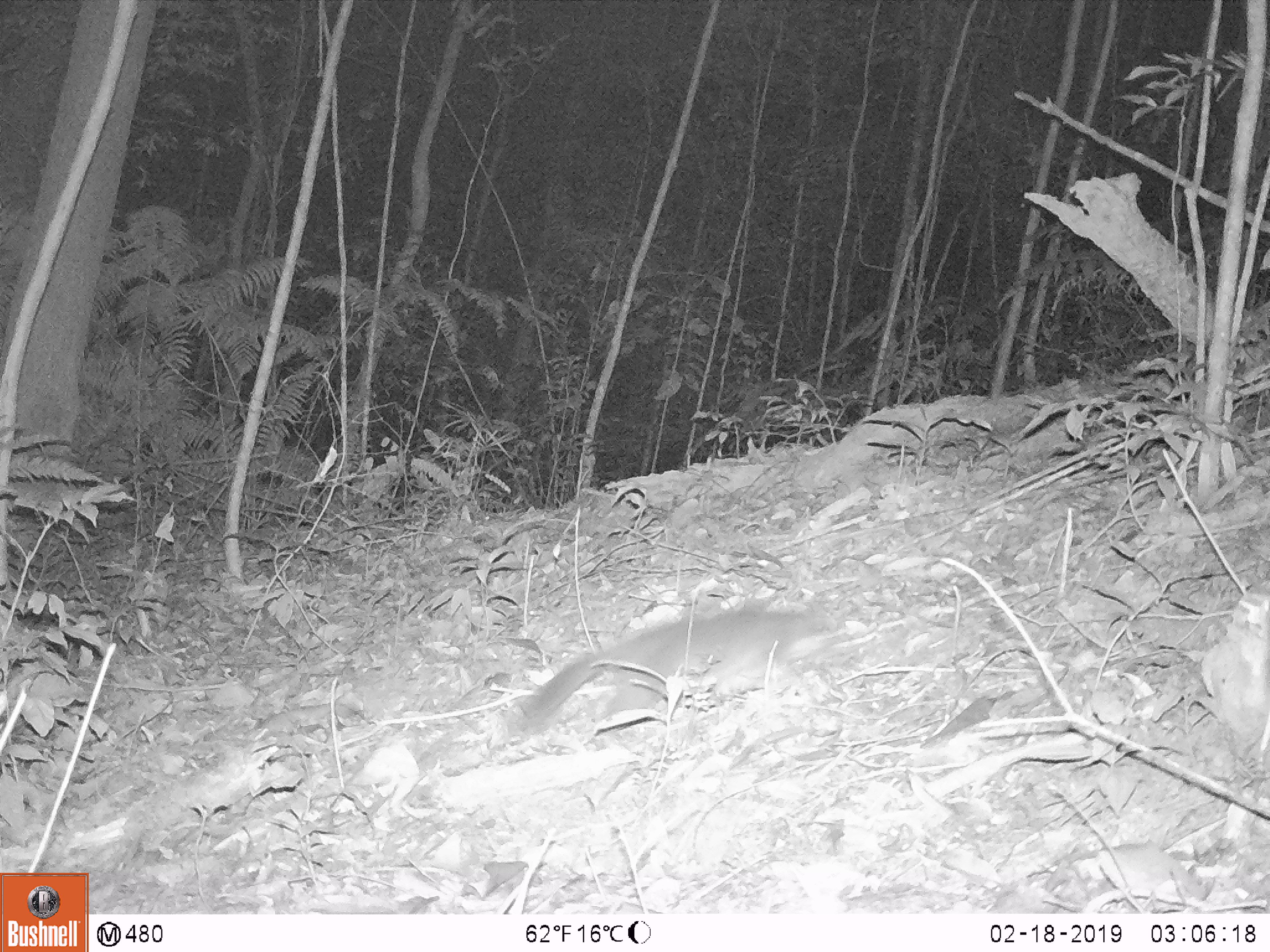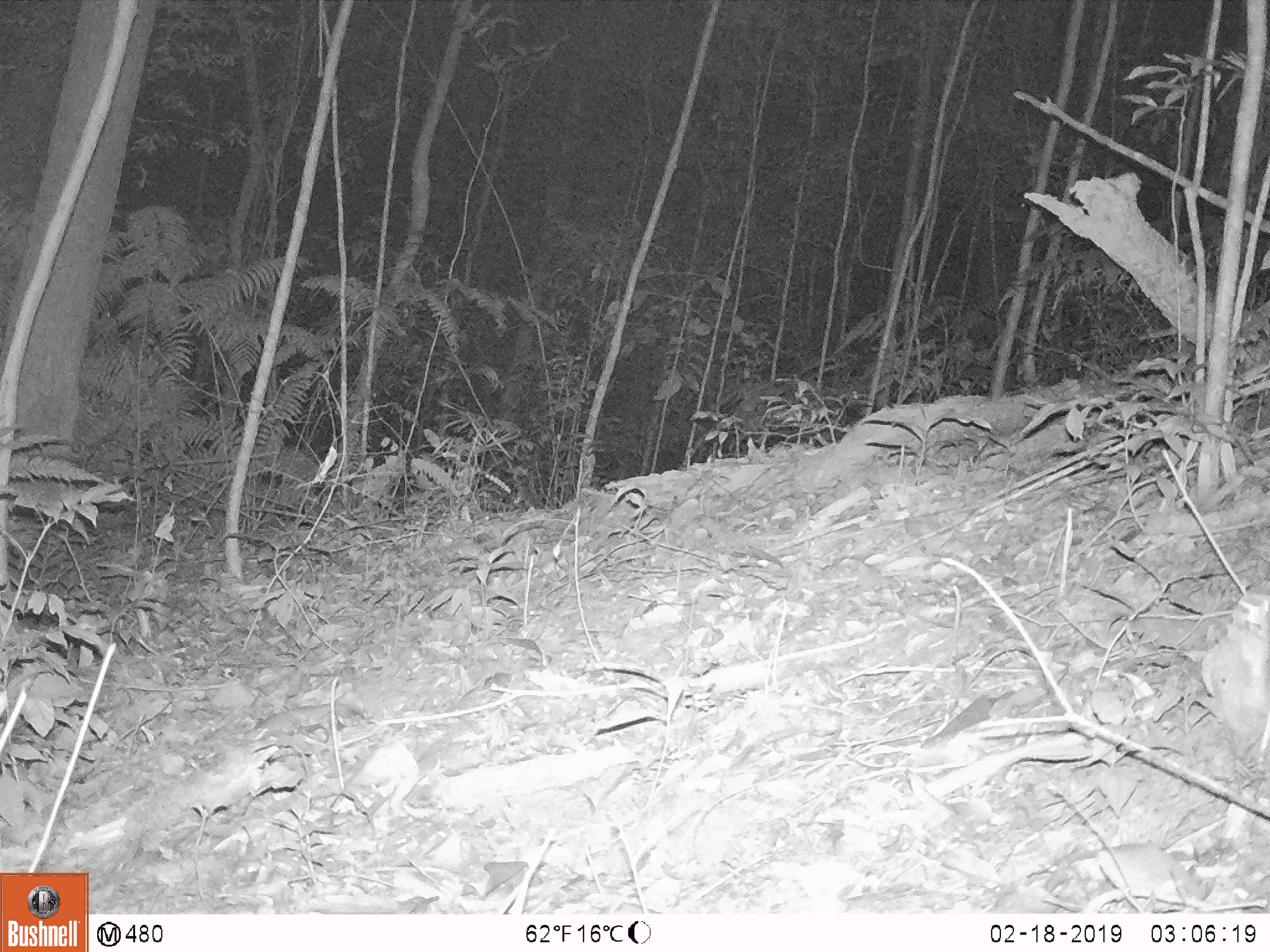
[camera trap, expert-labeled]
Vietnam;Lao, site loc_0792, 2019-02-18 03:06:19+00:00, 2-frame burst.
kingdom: Animalia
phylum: Chordata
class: Mammalia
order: Carnivora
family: Mustelidae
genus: Melogale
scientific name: Melogale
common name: ferret badger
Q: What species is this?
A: Ferret badger (Melogale).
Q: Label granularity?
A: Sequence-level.